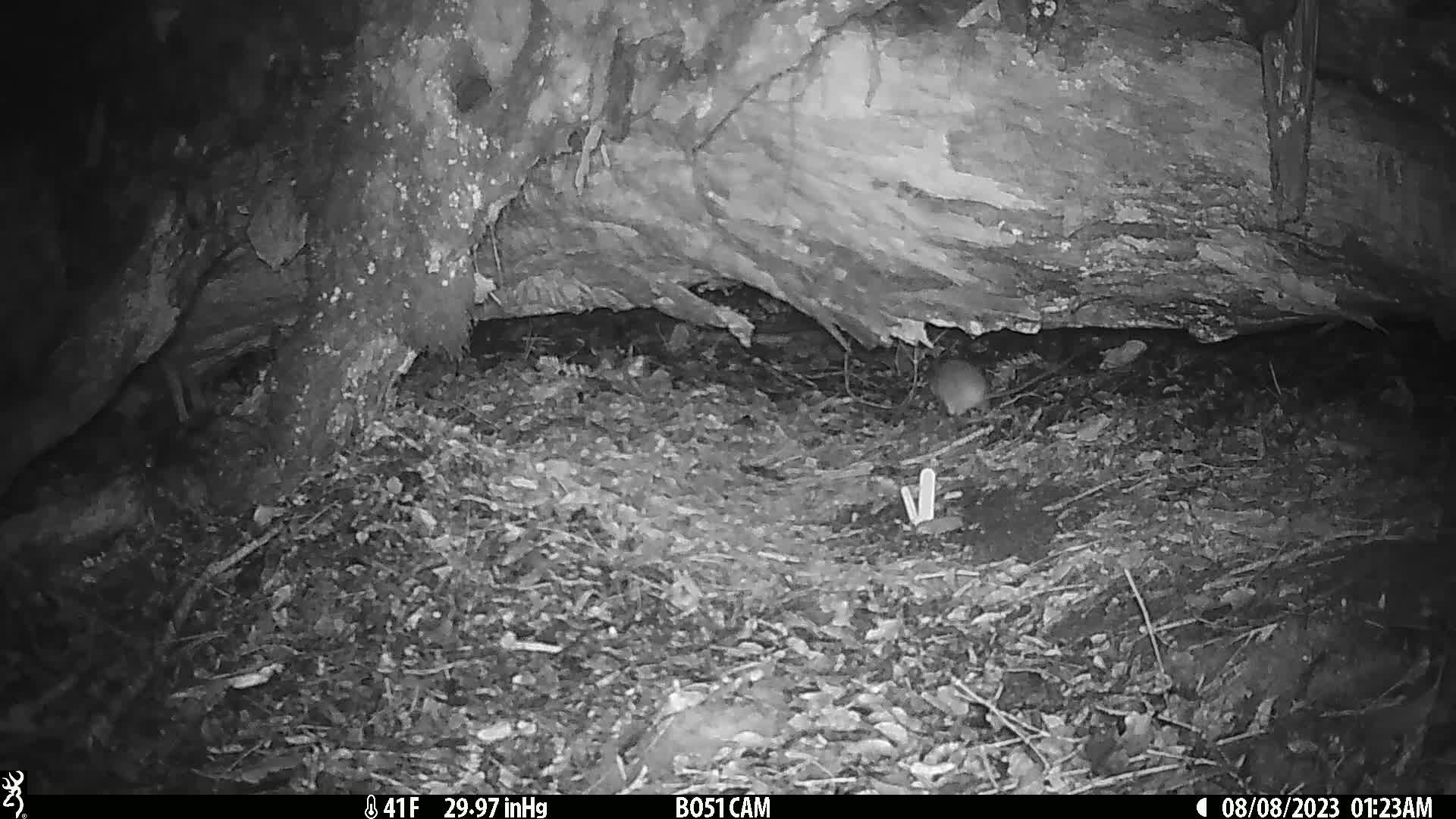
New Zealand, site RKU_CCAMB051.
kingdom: Animalia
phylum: Chordata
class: Mammalia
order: Rodentia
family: Muridae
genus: Rattus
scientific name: Rattus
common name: rat